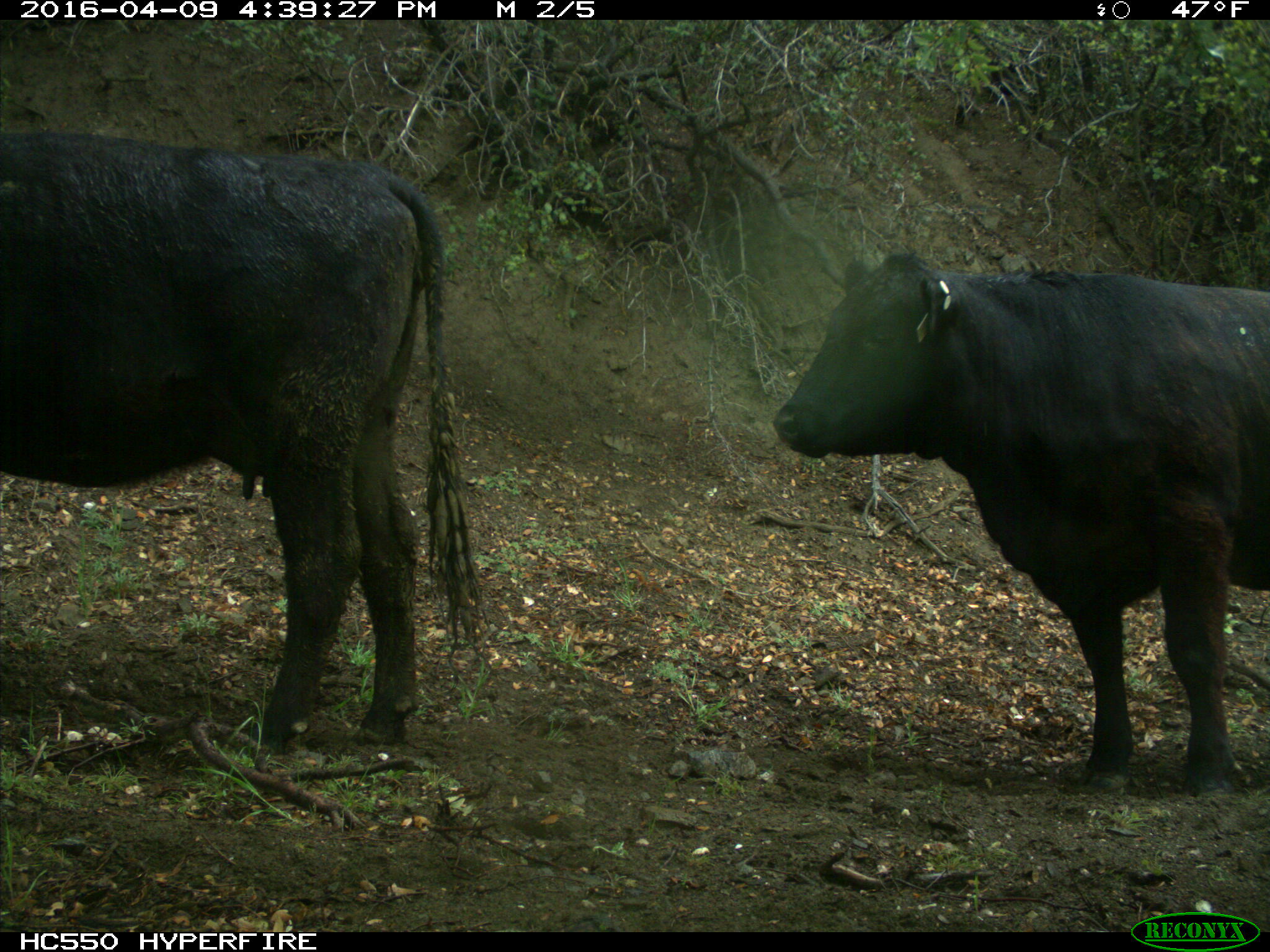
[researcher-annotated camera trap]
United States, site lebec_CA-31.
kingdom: Animalia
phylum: Chordata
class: Mammalia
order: Artiodactyla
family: Bovidae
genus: Bos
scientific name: Bos taurus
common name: domestic cow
Bos taurus (domestic cow).